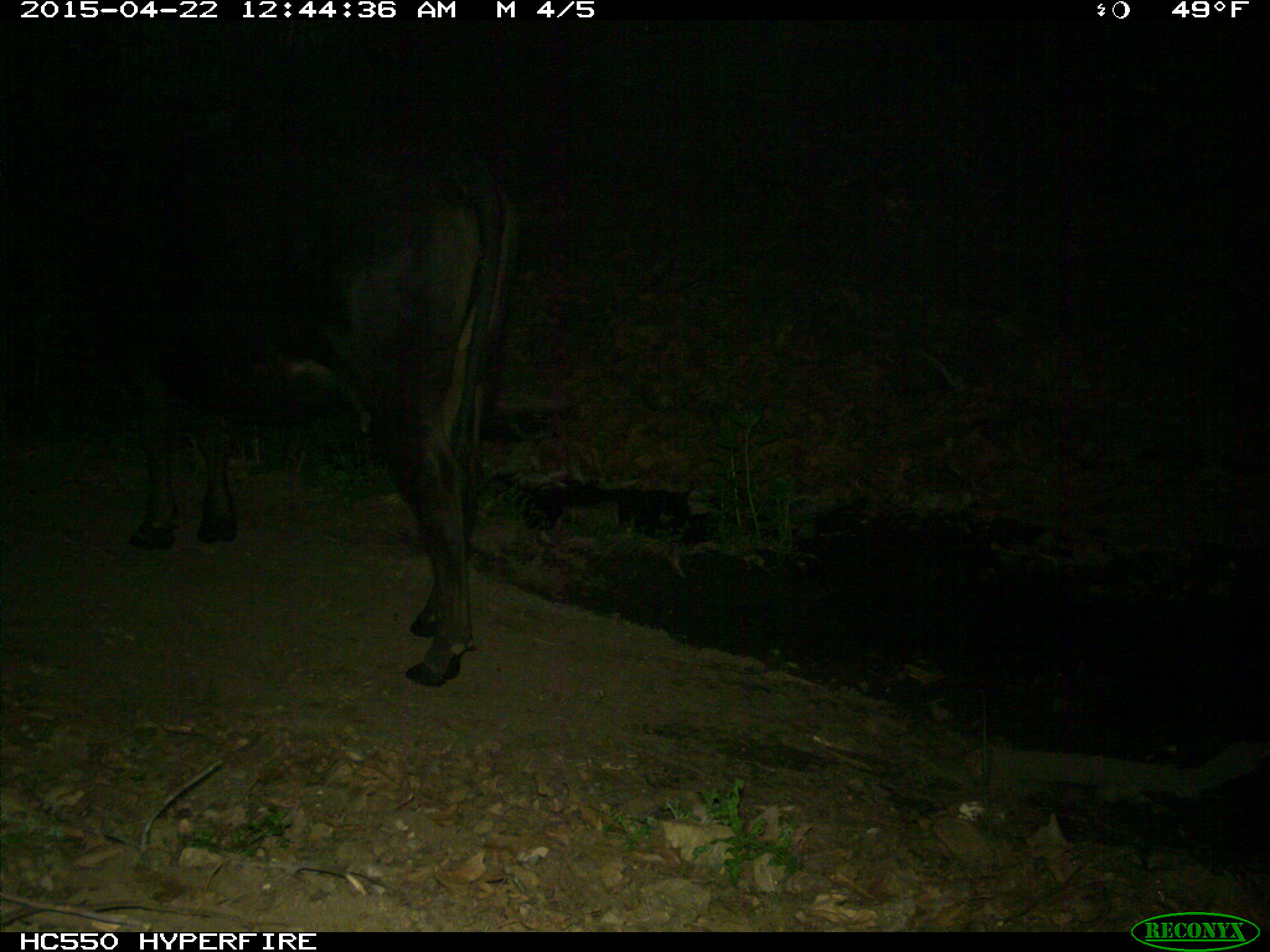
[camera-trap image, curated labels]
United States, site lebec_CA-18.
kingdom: Animalia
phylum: Chordata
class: Mammalia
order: Artiodactyla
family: Bovidae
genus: Bos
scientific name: Bos taurus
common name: domestic cow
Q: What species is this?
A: Bos taurus (domestic cow).